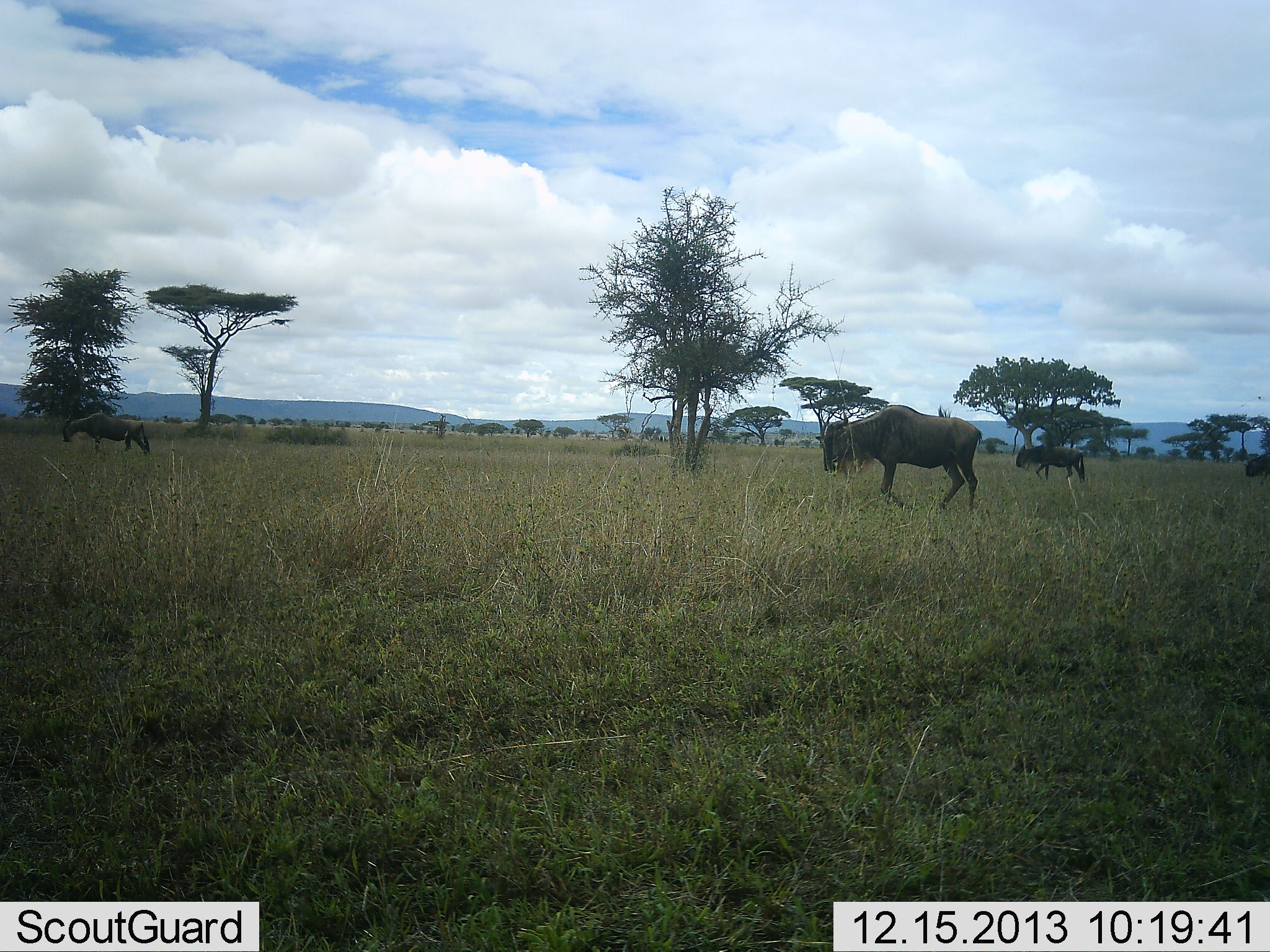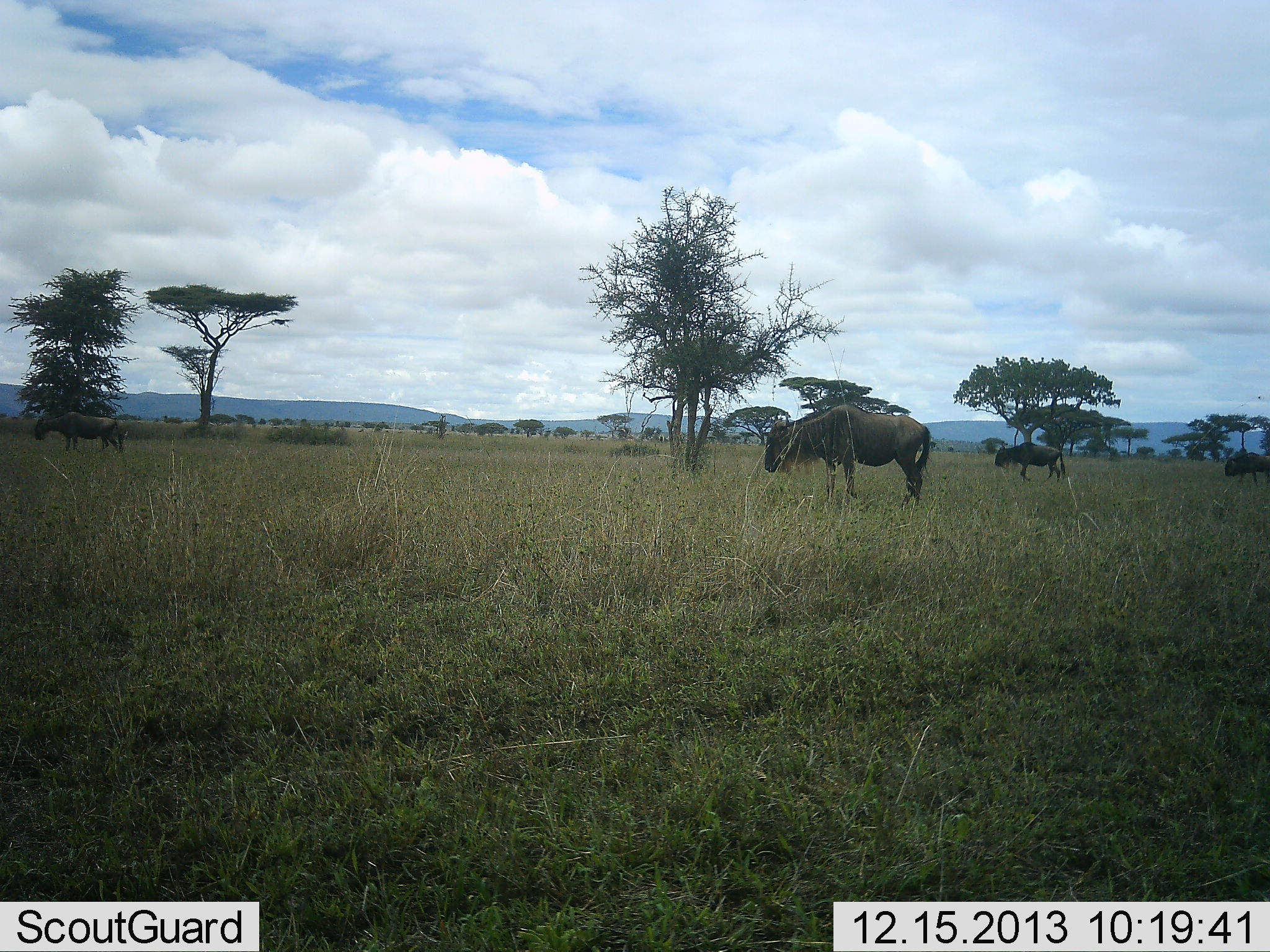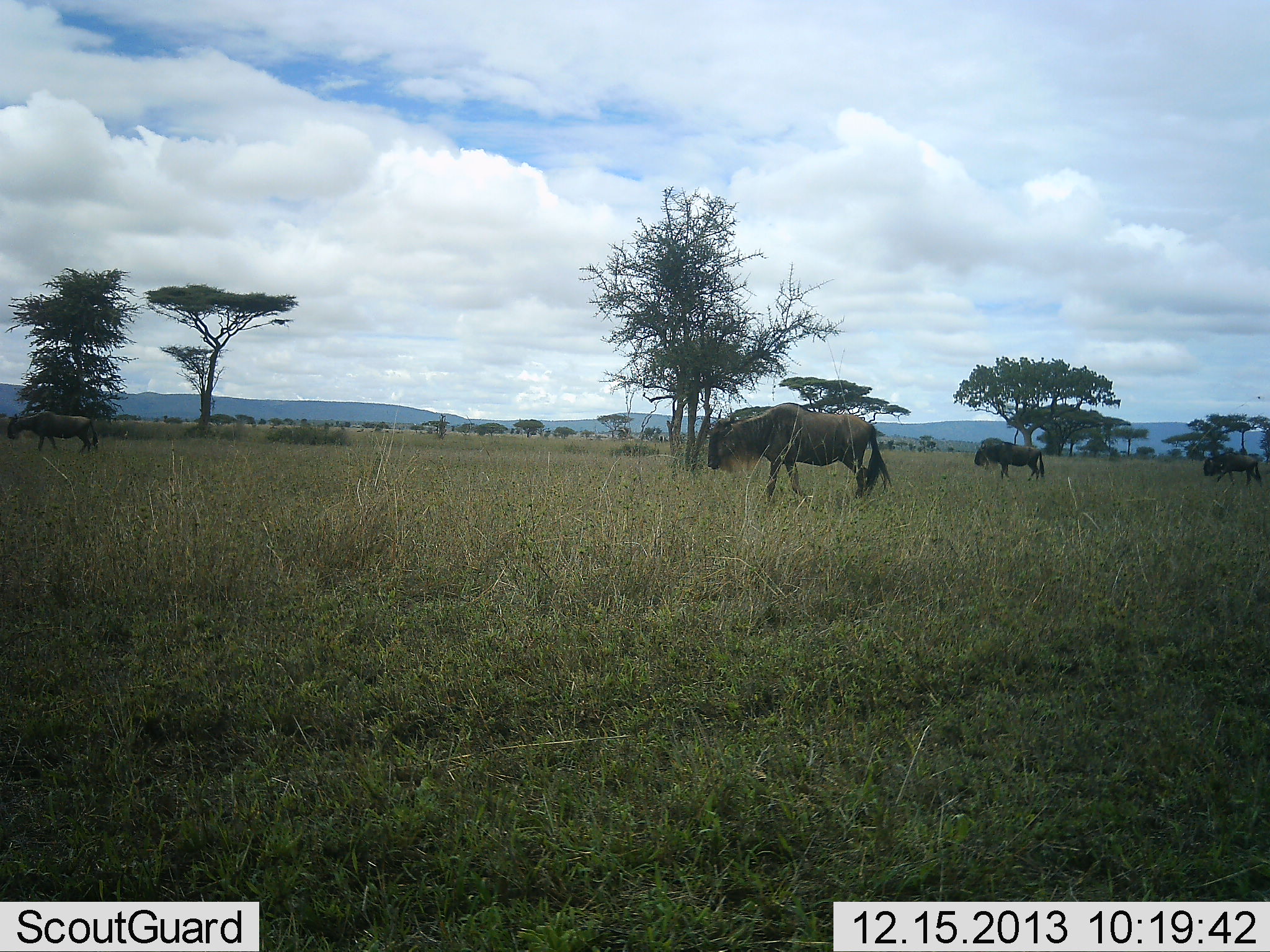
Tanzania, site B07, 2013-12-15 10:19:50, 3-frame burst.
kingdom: Animalia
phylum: Chordata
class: Mammalia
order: Artiodactyla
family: Bovidae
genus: Connochaetes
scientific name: Connochaetes taurinus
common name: blue wildebeest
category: wildebeest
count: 4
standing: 10%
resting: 0%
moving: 80%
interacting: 0%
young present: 0%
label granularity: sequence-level